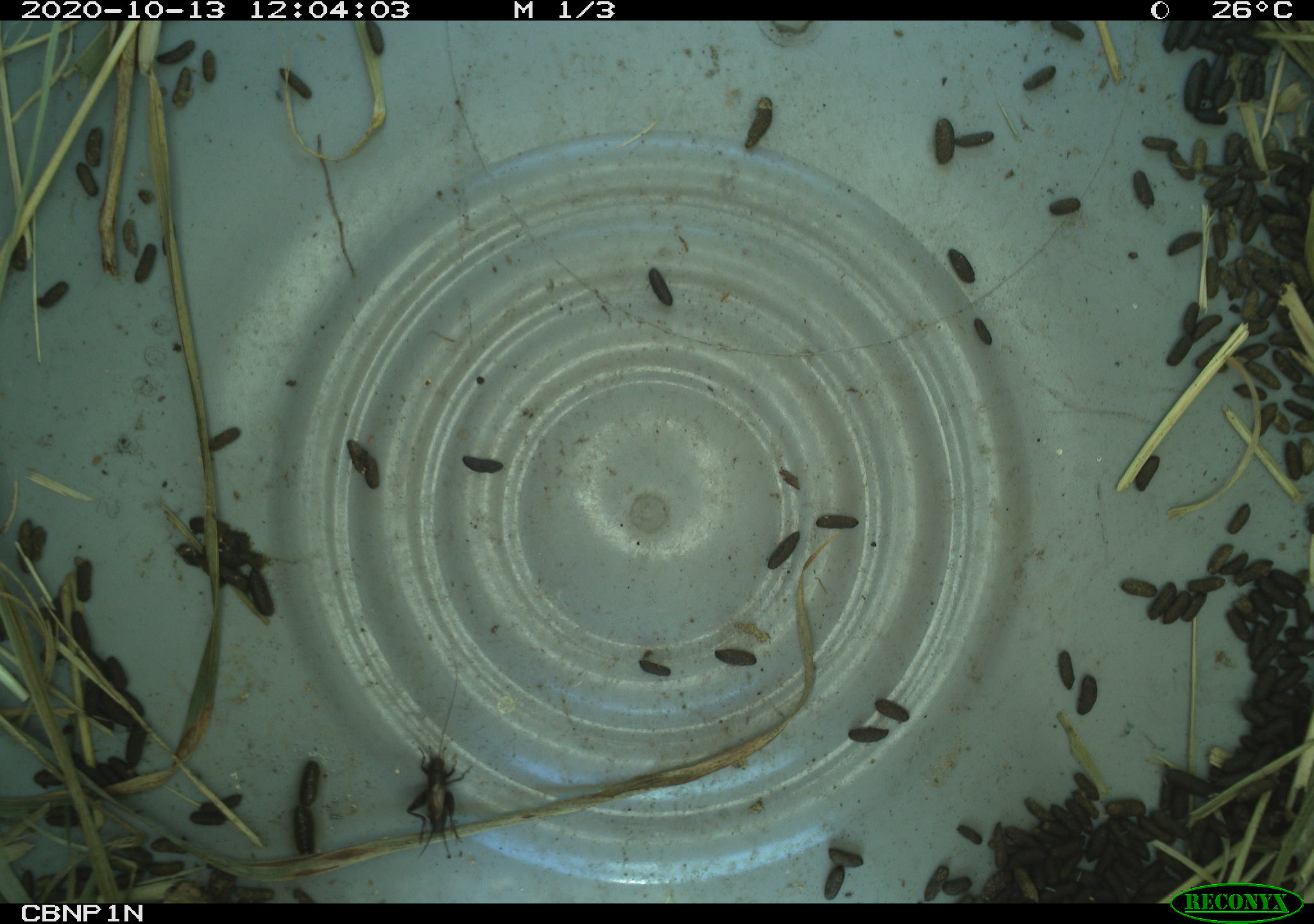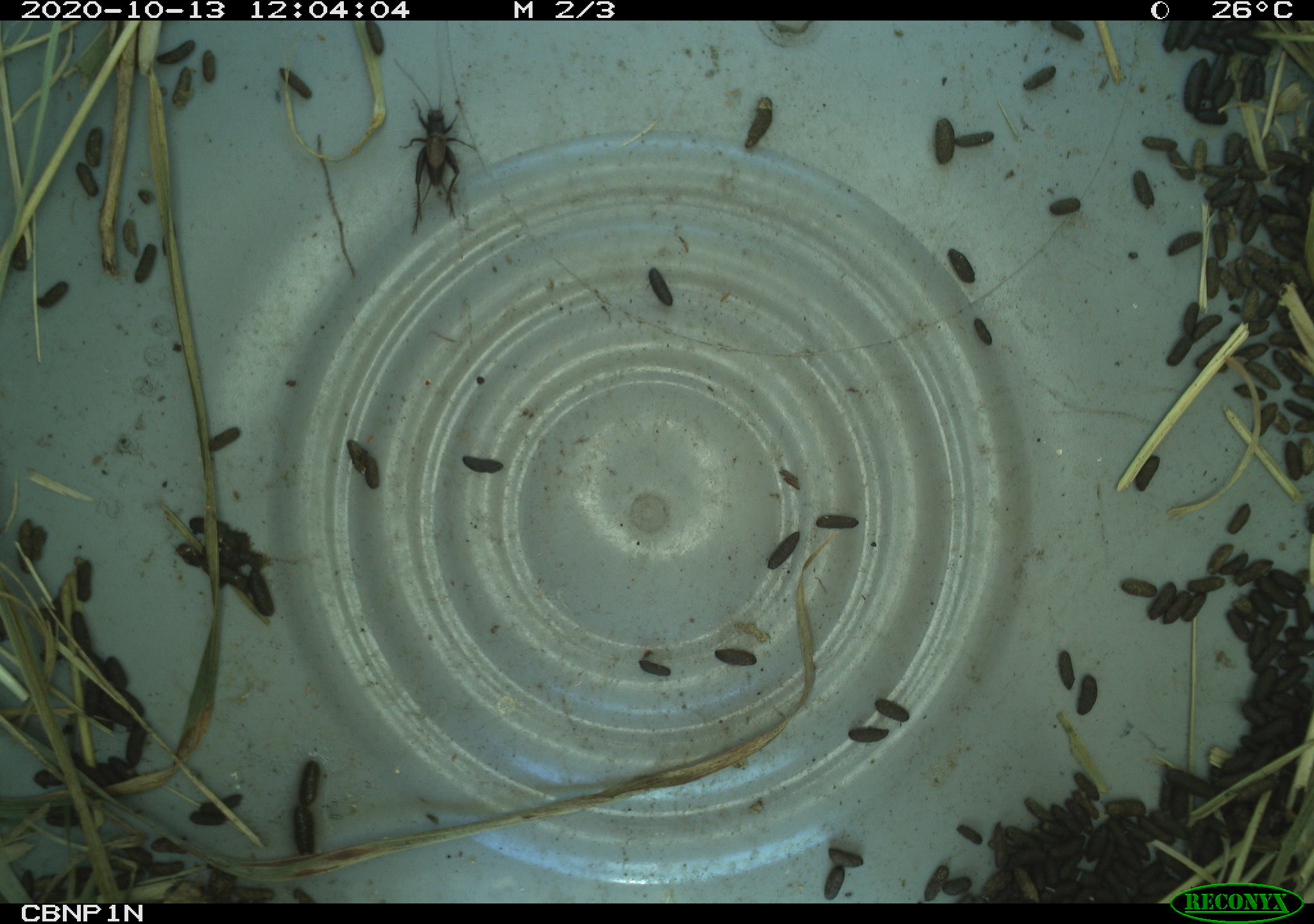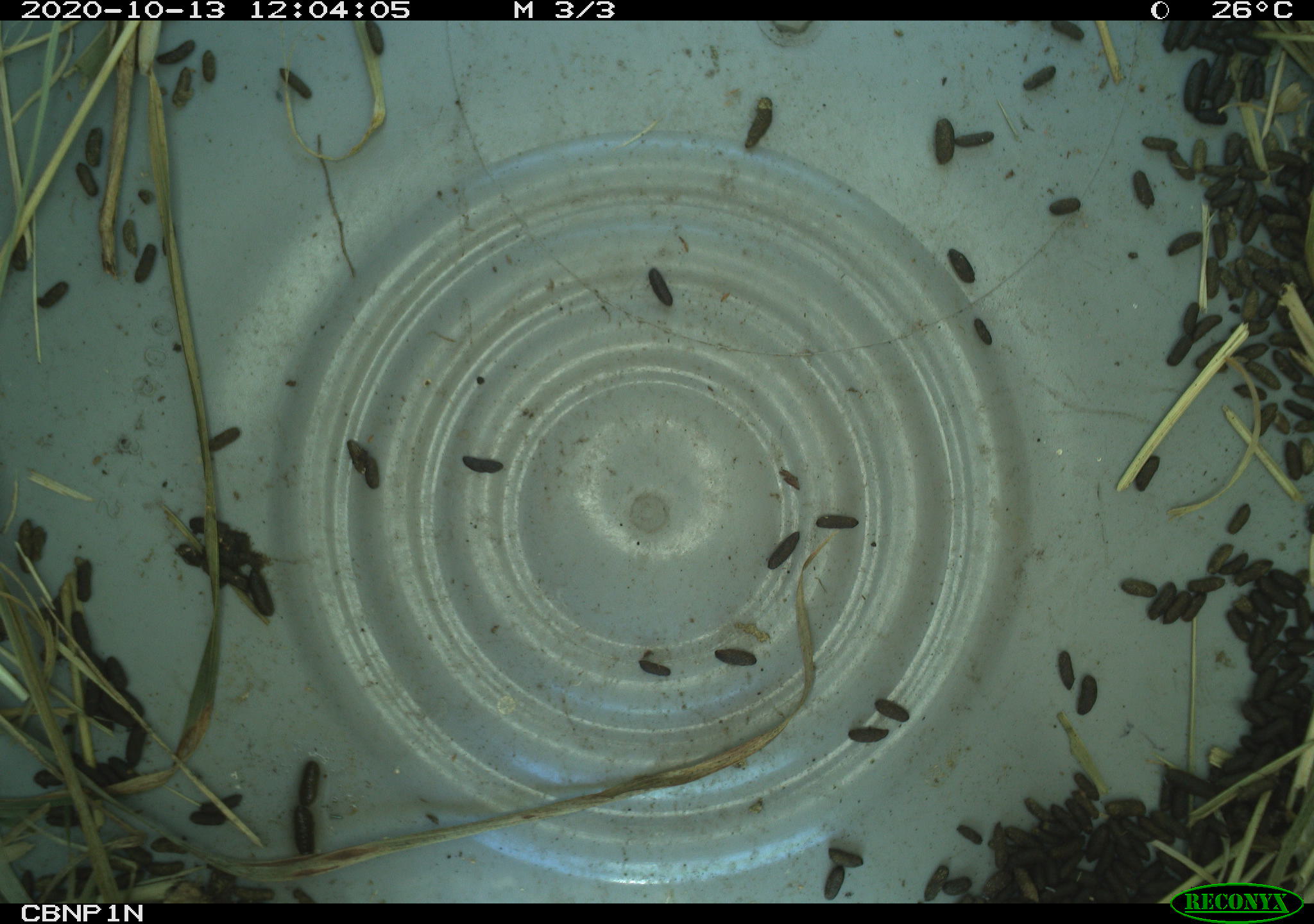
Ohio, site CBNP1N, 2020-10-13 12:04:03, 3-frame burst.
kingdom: Animalia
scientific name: Animalia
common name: animal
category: invertebrate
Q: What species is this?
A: Invertebrate (animal) (Animalia).